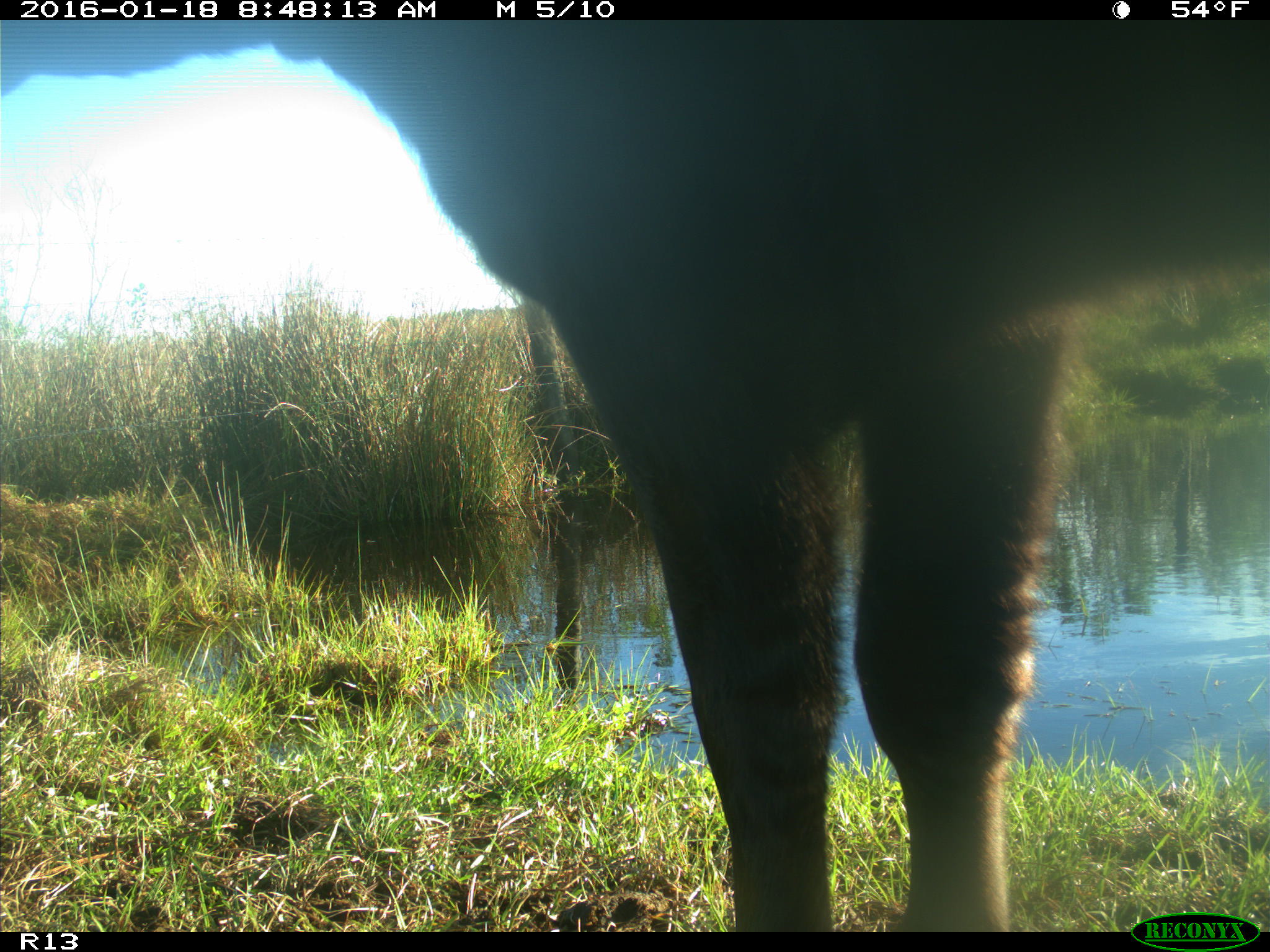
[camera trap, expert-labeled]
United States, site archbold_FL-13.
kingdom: Animalia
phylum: Chordata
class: Mammalia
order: Artiodactyla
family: Bovidae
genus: Bos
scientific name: Bos taurus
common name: domestic cow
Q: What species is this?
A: Bos taurus (domestic cow).